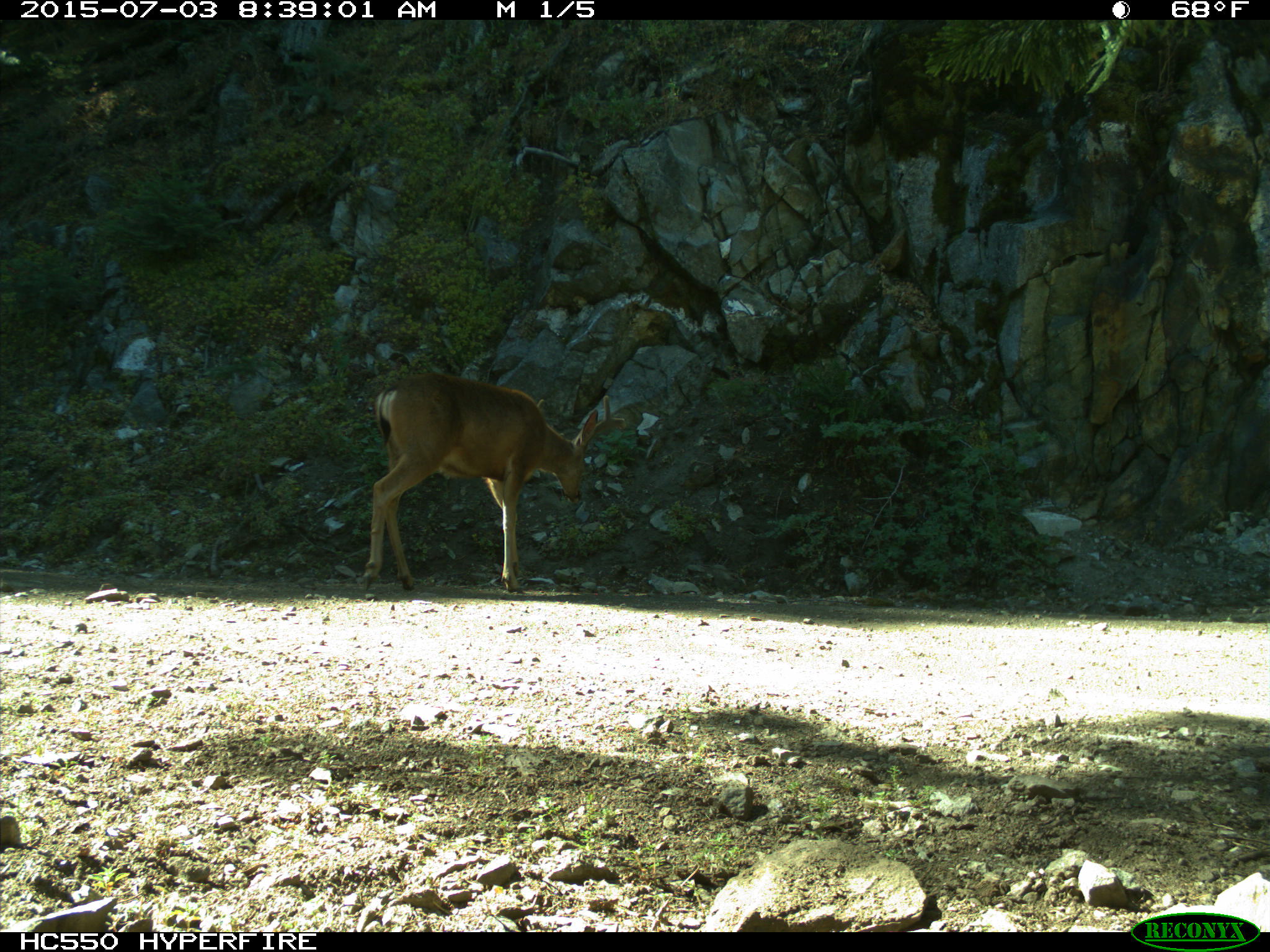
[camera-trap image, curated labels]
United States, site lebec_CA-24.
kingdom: Animalia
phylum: Chordata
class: Mammalia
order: Artiodactyla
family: Cervidae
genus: Odocoileus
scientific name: Odocoileus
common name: deer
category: unidentified deer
Unidentified deer (deer) (Odocoileus).